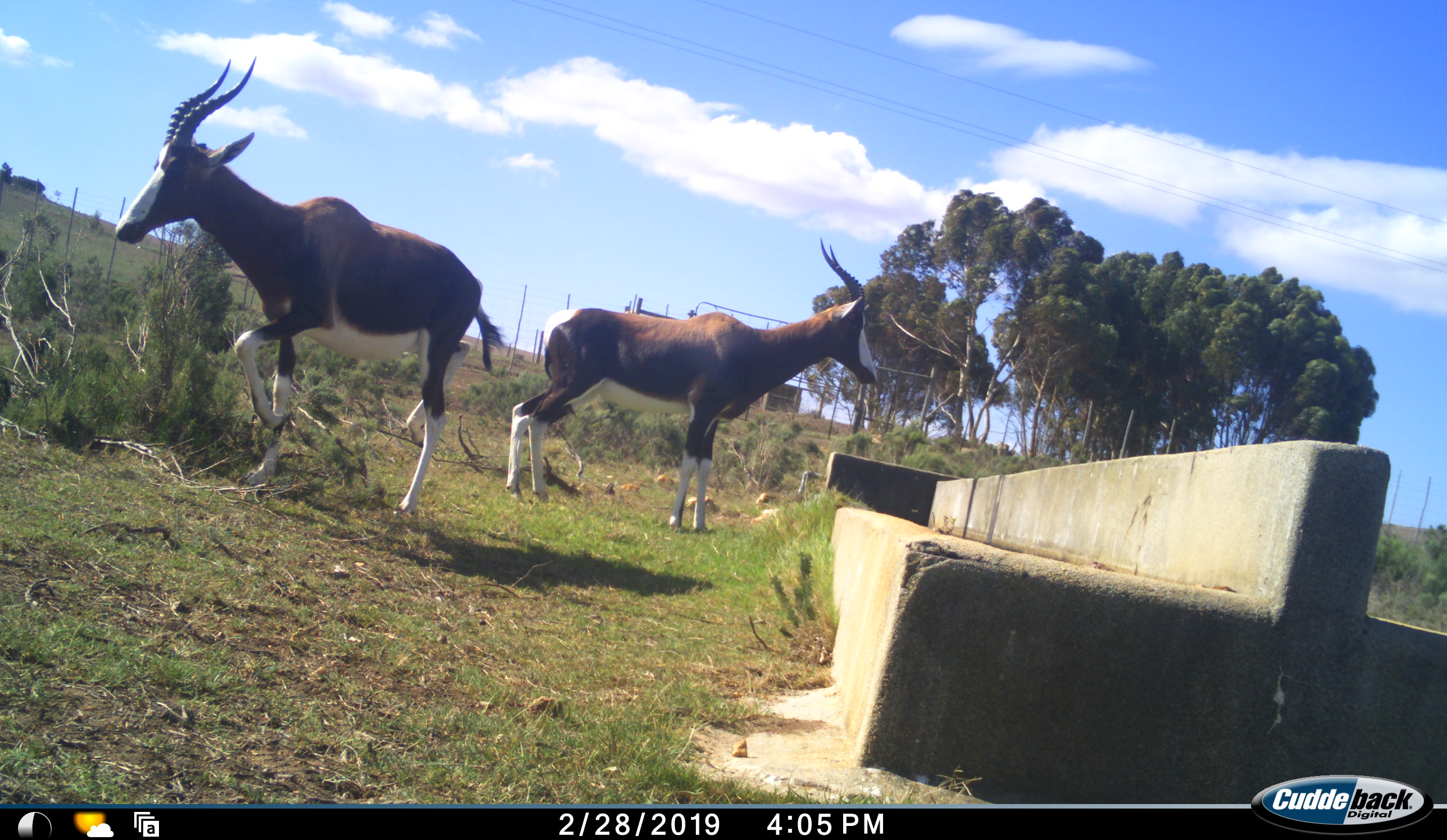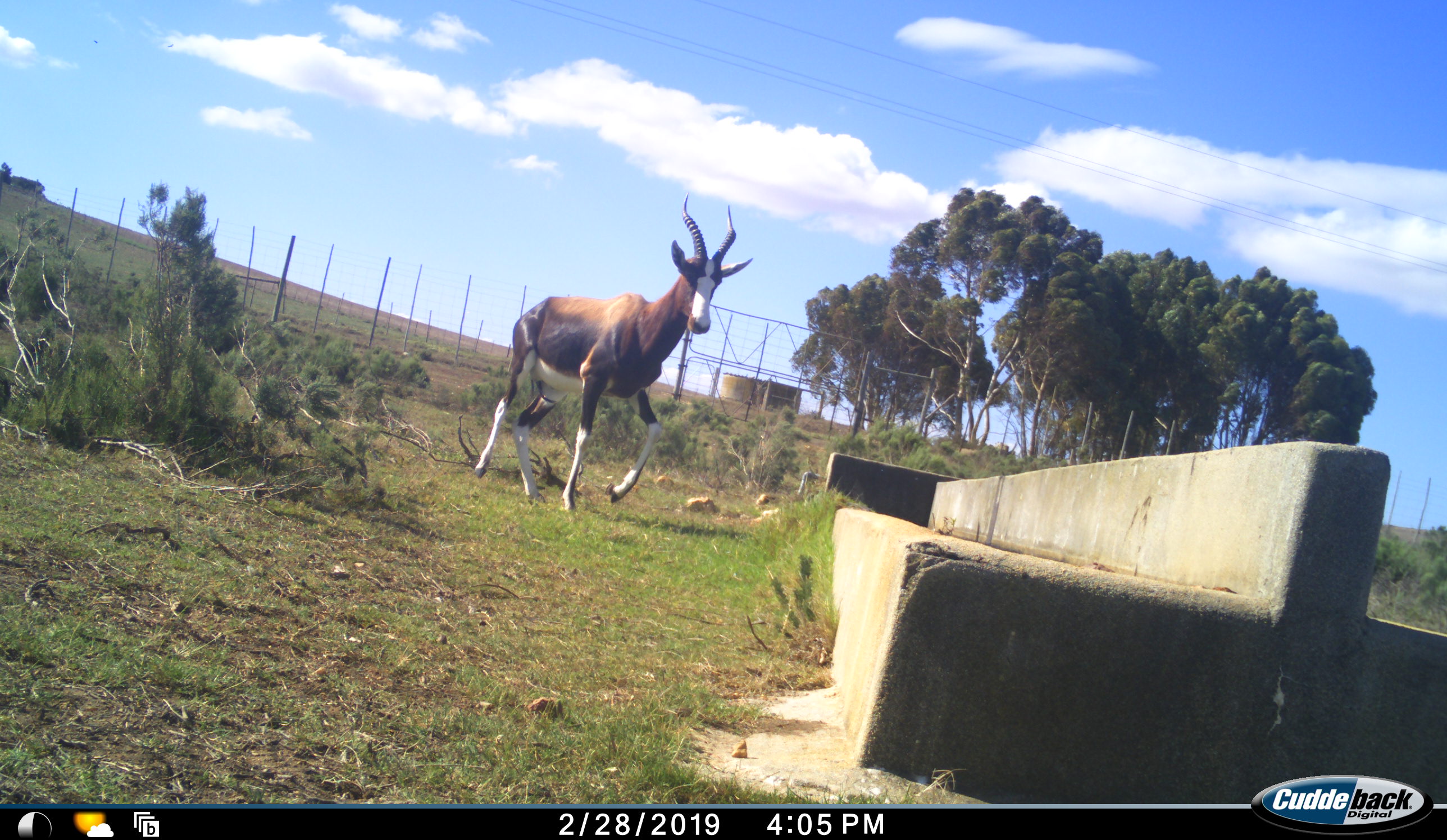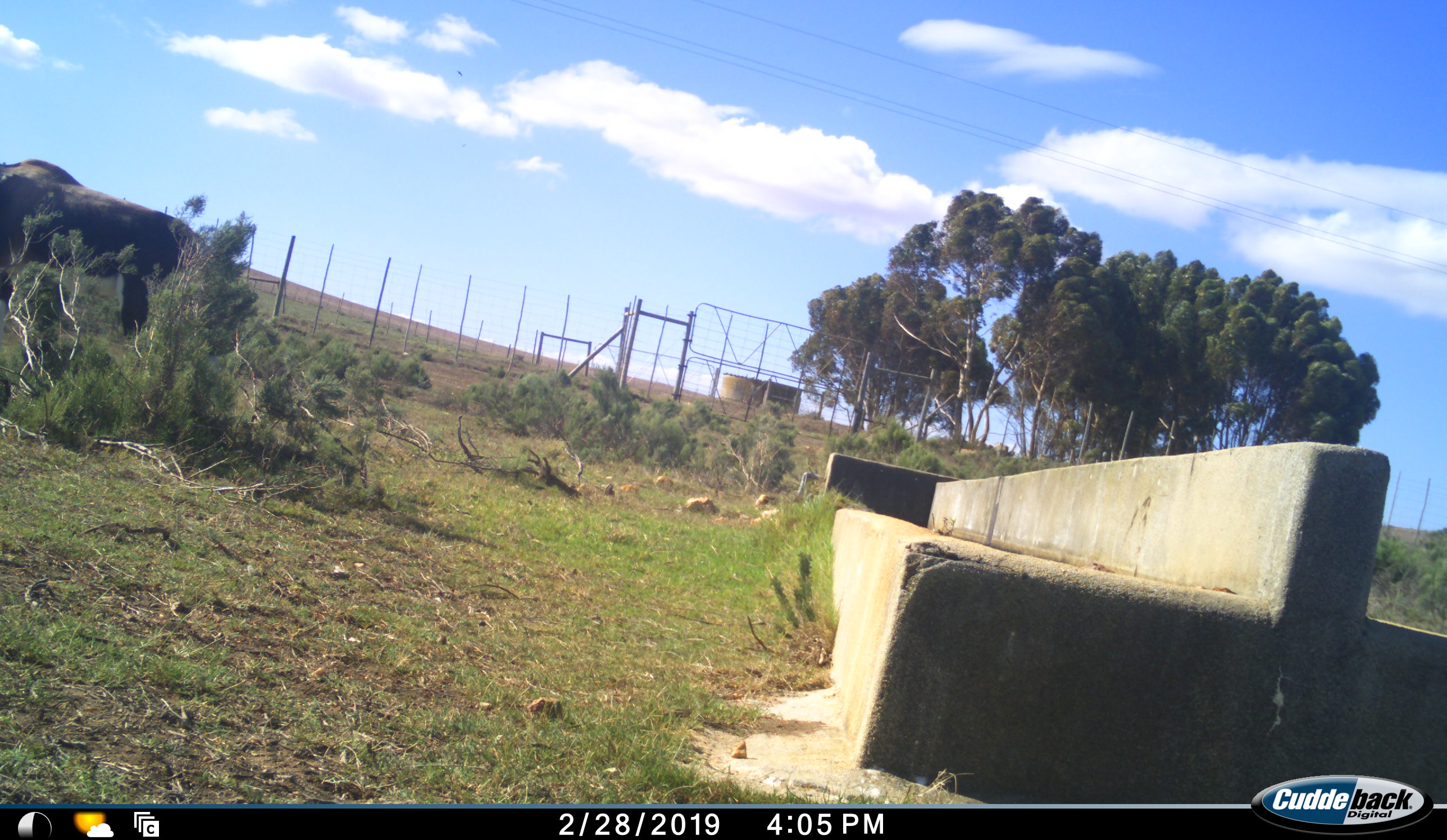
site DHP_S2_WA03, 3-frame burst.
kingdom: Animalia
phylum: Chordata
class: Mammalia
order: Artiodactyla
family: Bovidae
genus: Damaliscus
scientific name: Damaliscus pygargus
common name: bontebok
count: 2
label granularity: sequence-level